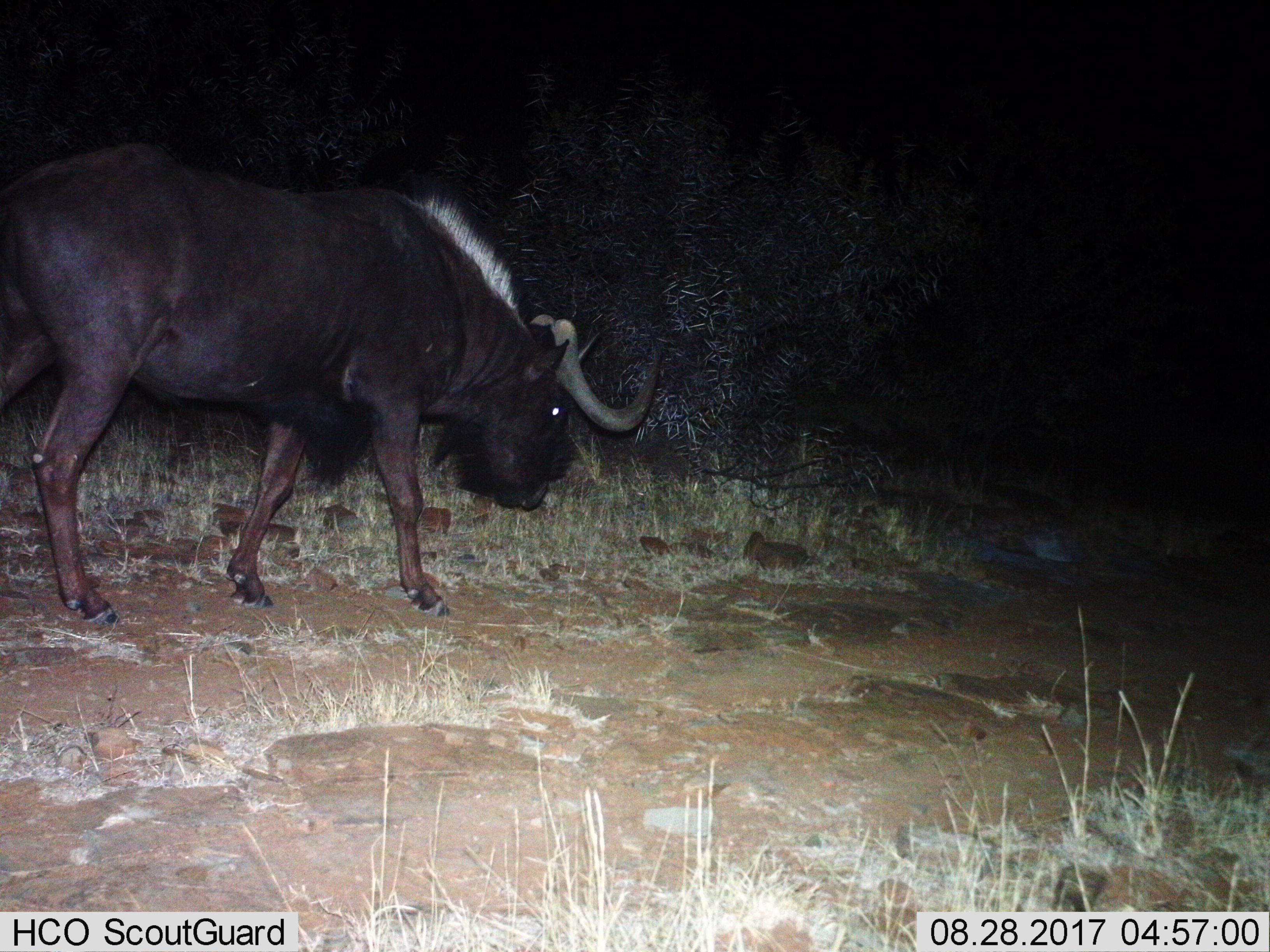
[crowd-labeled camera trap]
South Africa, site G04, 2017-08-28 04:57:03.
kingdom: Animalia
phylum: Chordata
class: Mammalia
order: Artiodactyla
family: Bovidae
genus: Connochaetes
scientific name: Connochaetes gnou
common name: black wildebeest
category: wildebeestblack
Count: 1.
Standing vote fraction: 0%.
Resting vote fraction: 0%.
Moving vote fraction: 100%.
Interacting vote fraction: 0%.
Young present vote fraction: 0%.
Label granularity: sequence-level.